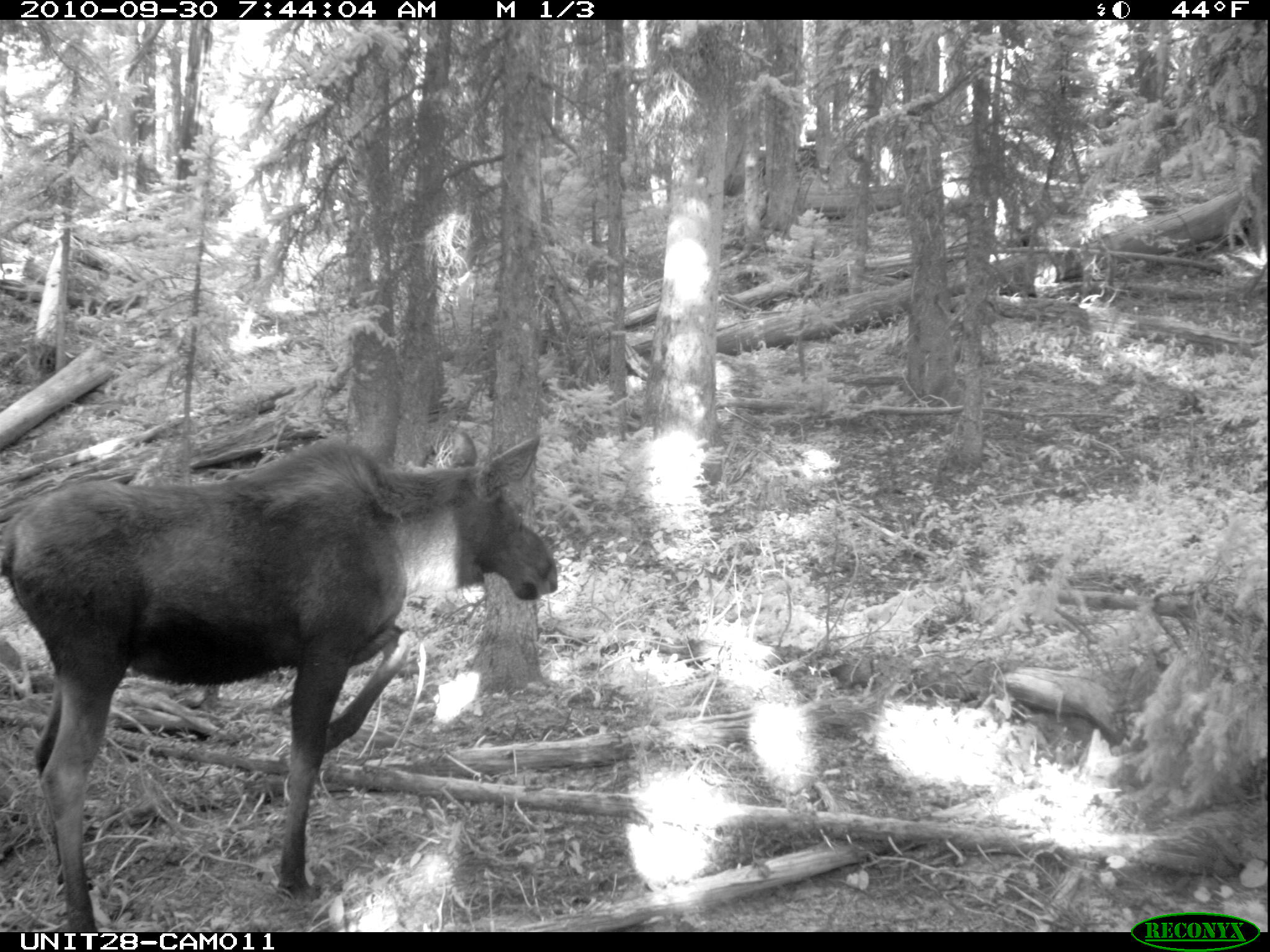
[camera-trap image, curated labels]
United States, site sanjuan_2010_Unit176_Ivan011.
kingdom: Animalia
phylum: Chordata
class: Mammalia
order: Artiodactyla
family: Cervidae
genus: Alces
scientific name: Alces alces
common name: moose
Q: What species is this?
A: Alces alces (moose).